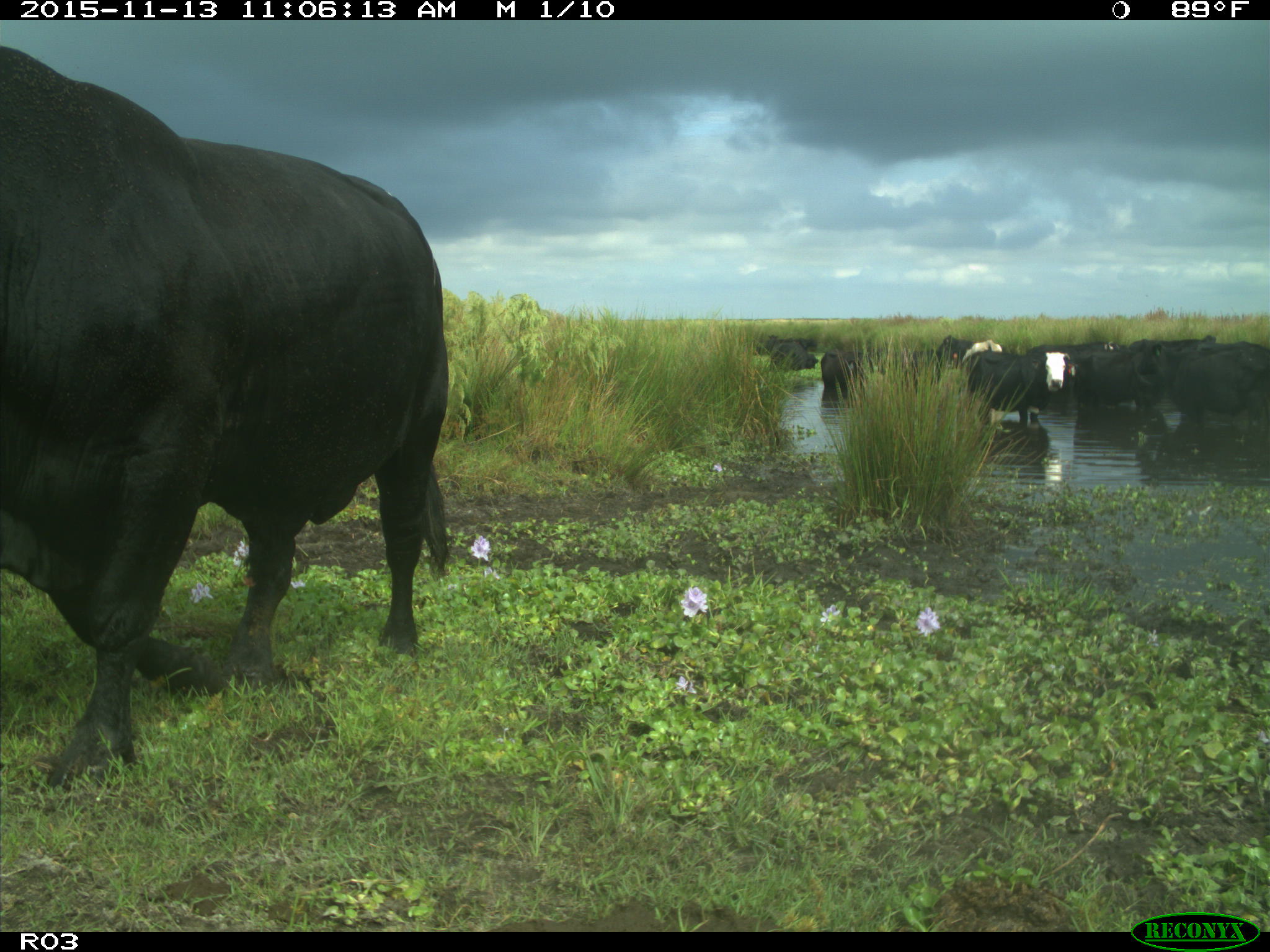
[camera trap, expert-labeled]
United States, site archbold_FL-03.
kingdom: Animalia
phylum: Chordata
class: Mammalia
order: Artiodactyla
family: Bovidae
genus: Bos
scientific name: Bos taurus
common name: domestic cow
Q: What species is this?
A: Bos taurus (domestic cow).